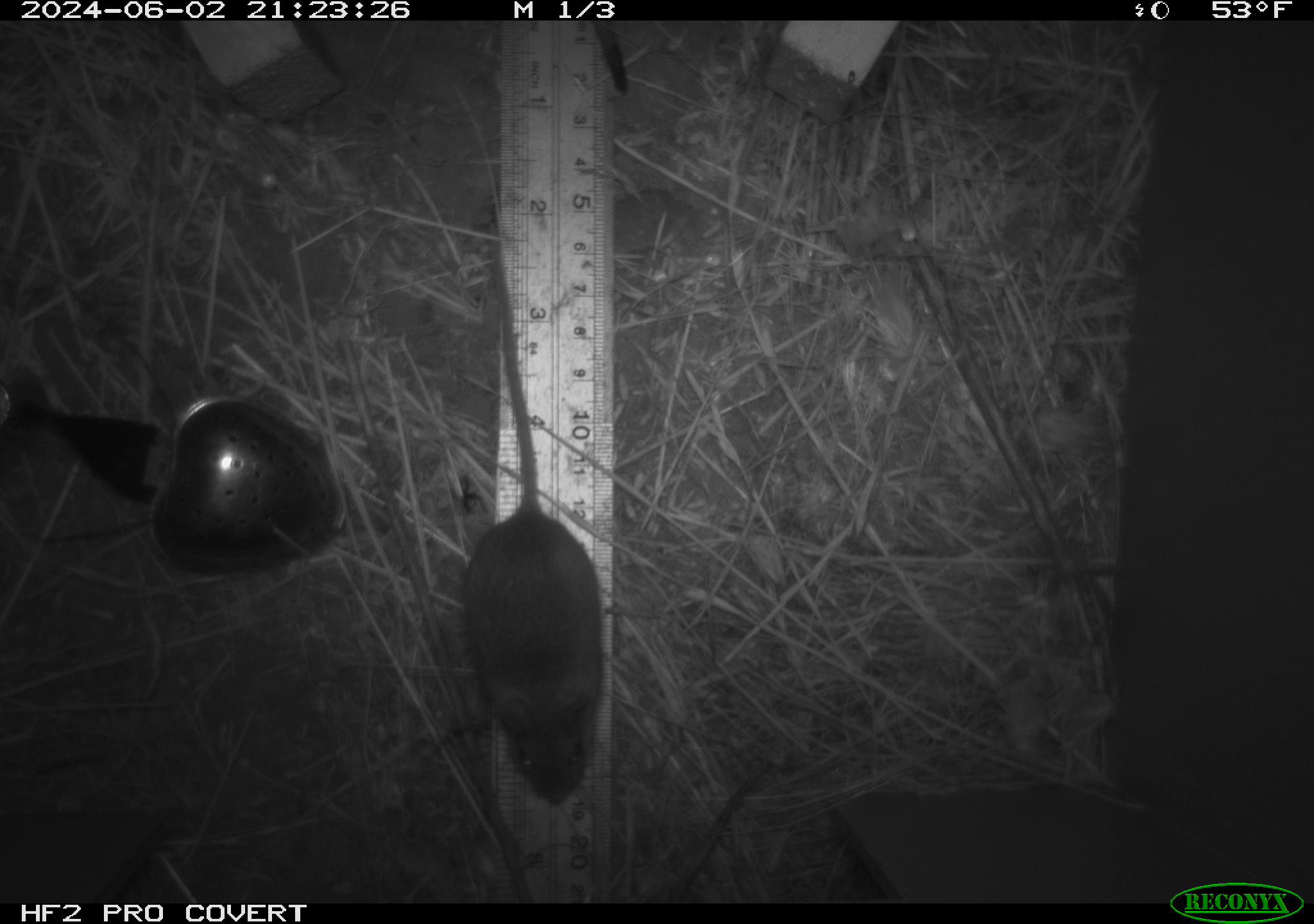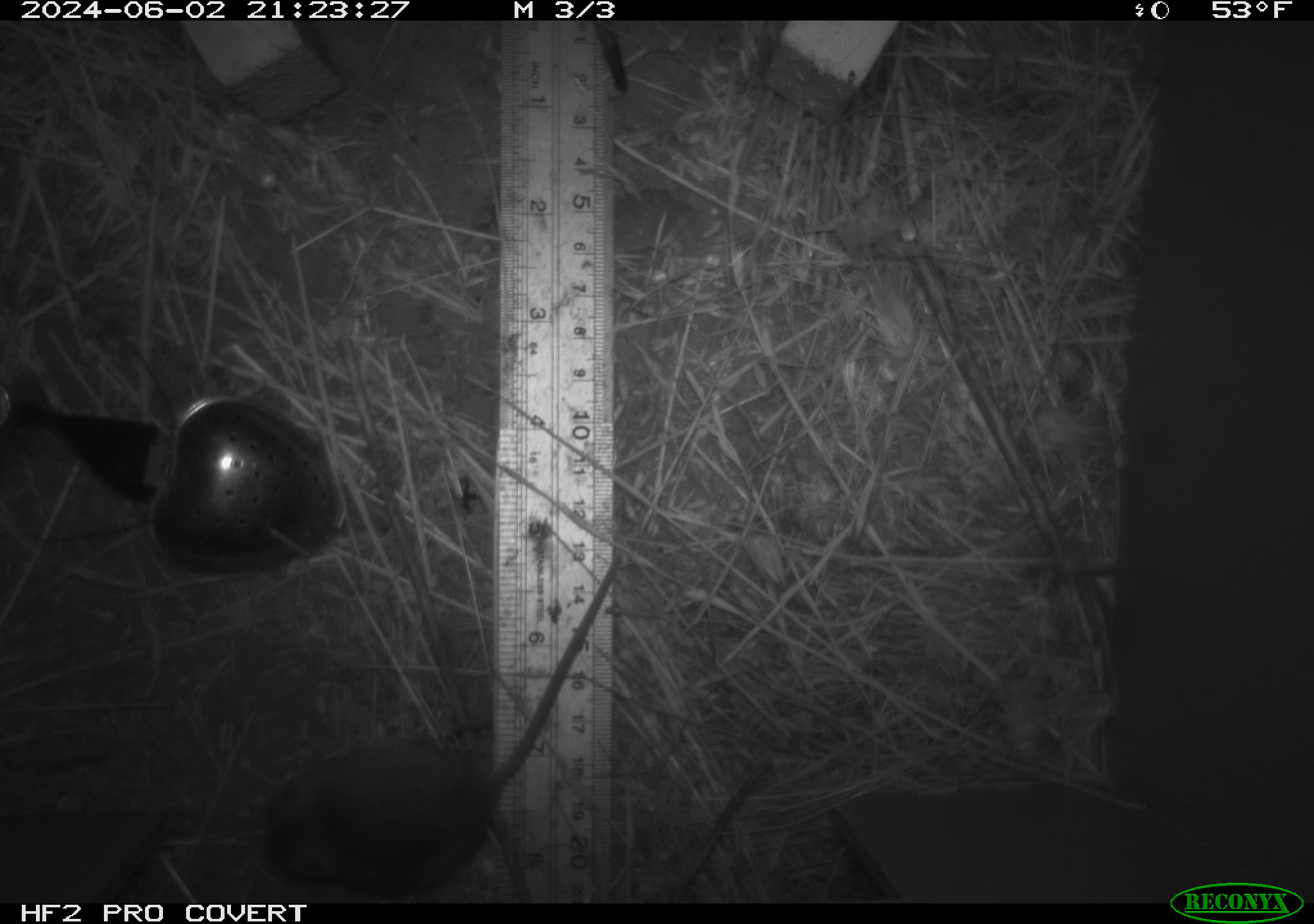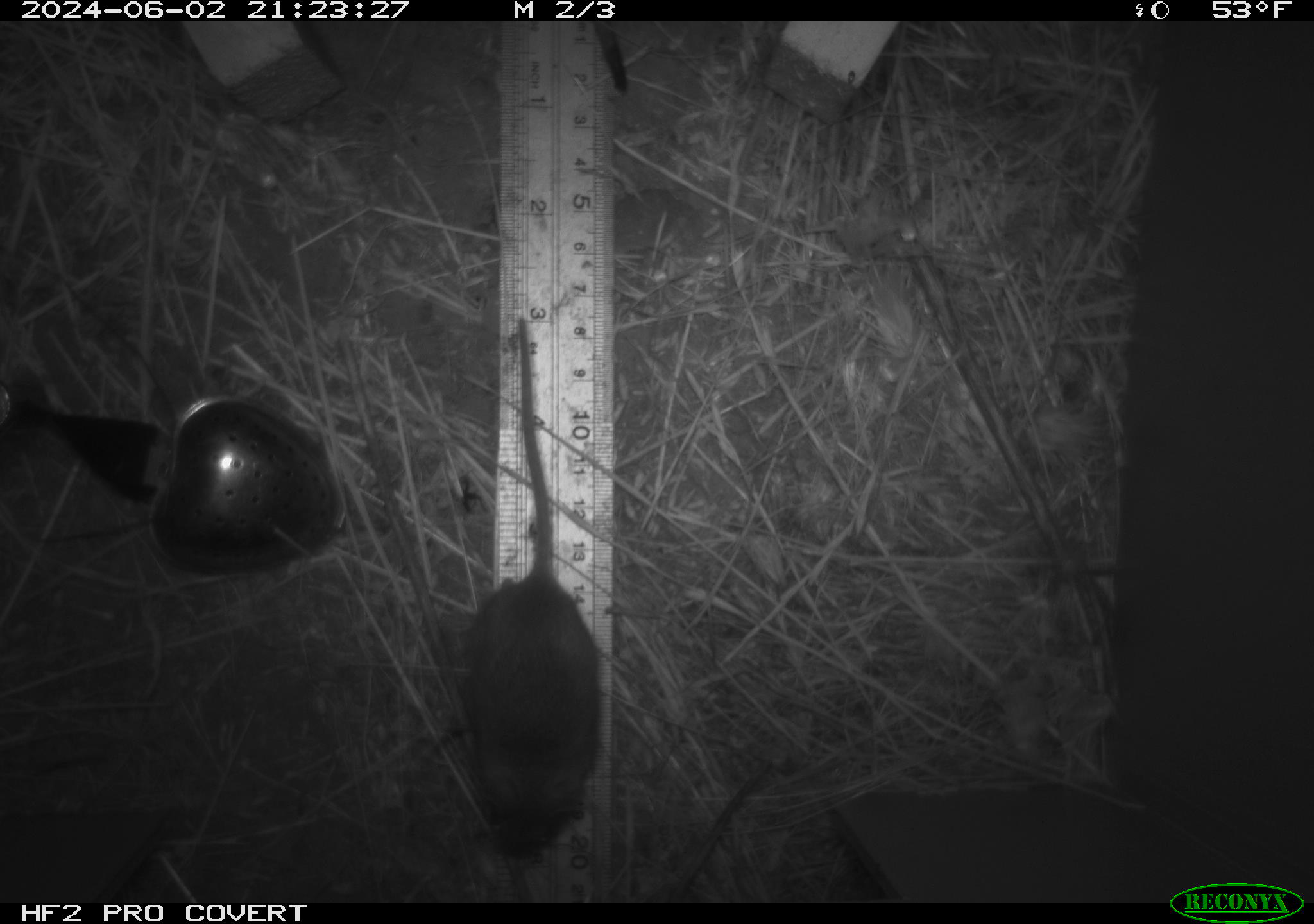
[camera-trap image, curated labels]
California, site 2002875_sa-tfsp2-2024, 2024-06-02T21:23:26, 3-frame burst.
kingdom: Animalia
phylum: Chordata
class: Mammalia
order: Rodentia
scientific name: Rodentia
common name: mouse species